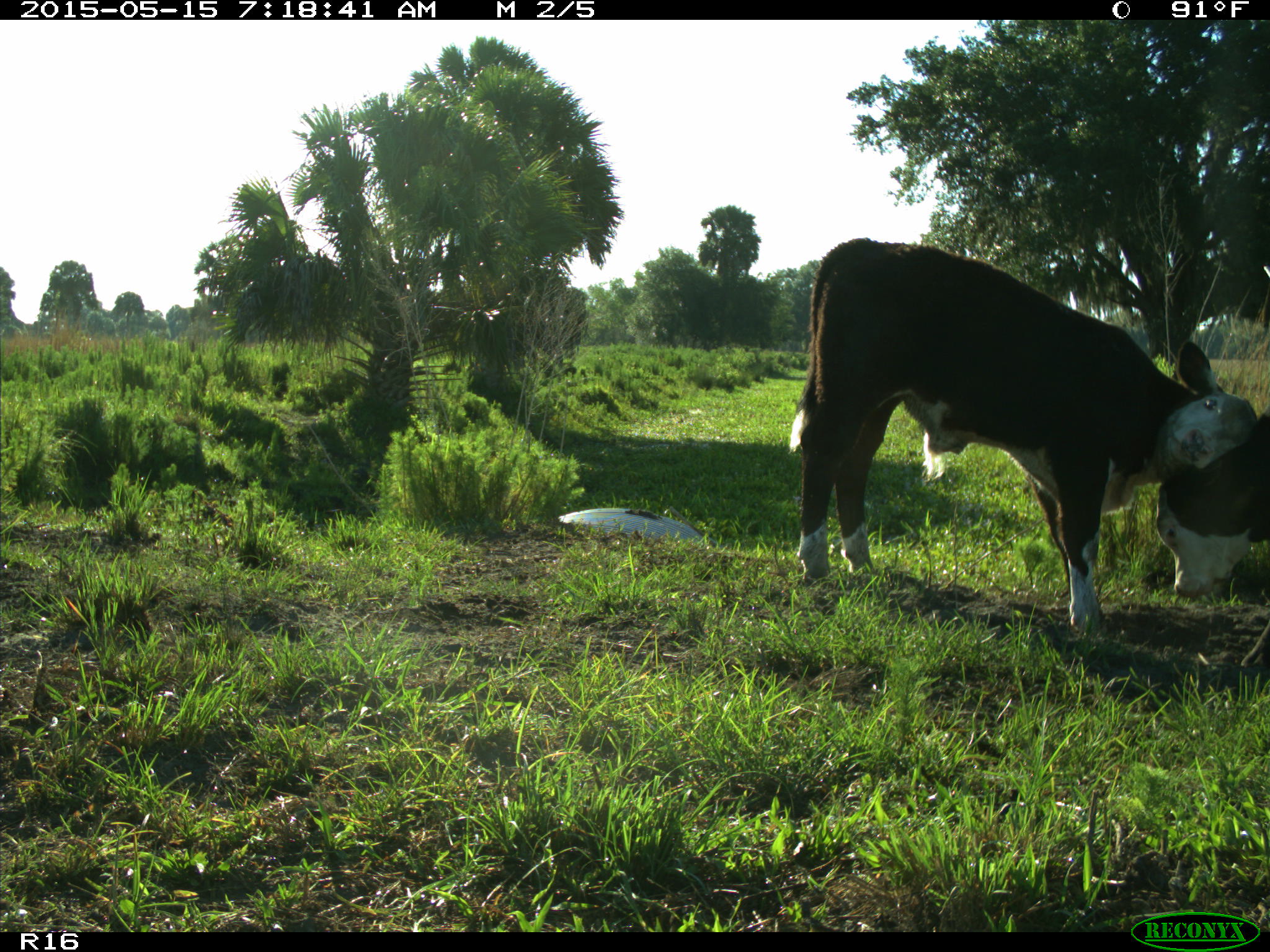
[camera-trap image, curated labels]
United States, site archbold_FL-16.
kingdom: Animalia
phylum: Chordata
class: Mammalia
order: Artiodactyla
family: Bovidae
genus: Bos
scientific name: Bos taurus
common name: domestic cow